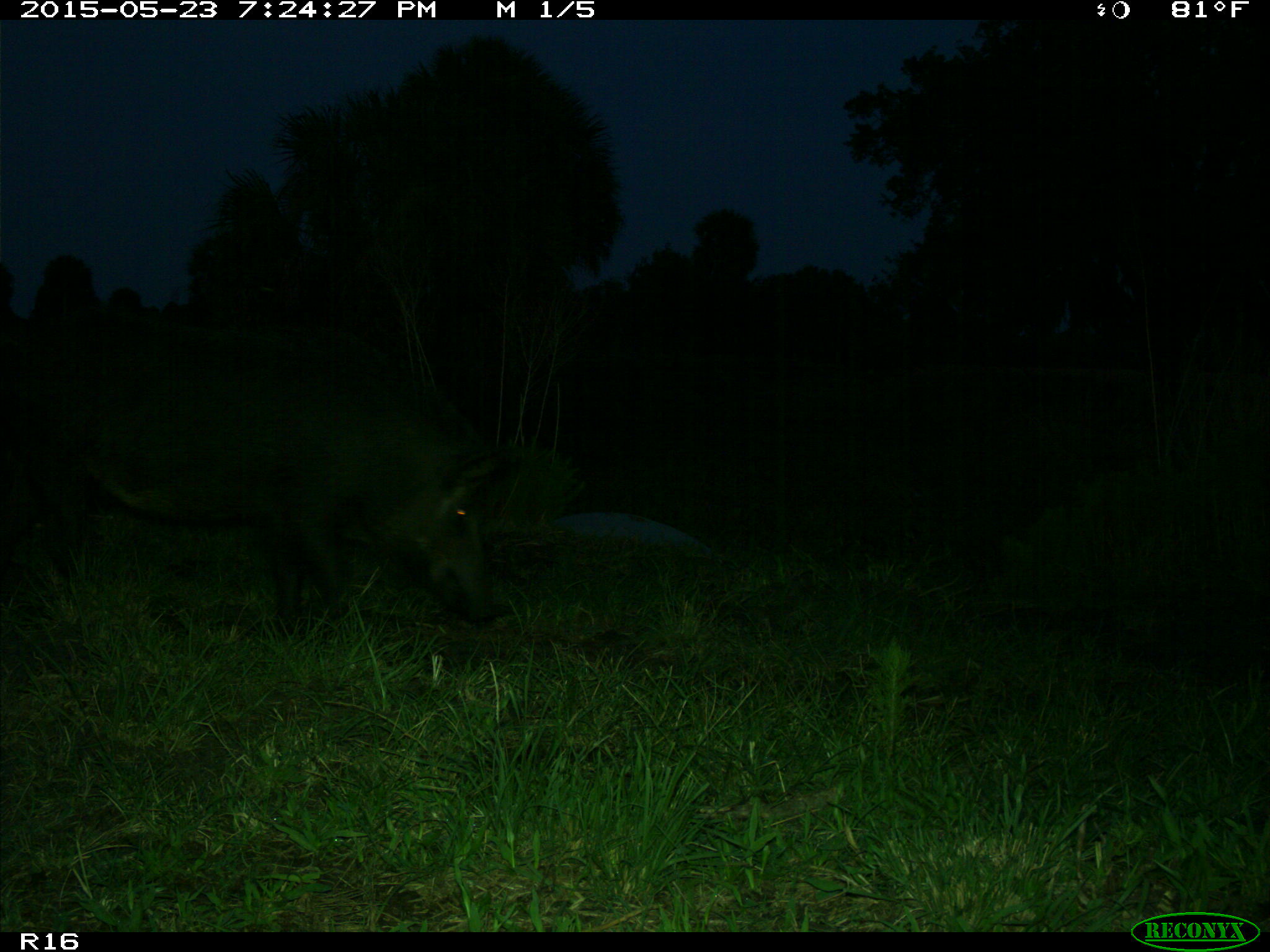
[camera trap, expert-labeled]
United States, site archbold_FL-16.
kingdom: Animalia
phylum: Chordata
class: Mammalia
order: Artiodactyla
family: Suidae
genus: Sus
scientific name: Sus scrofa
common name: wild boar